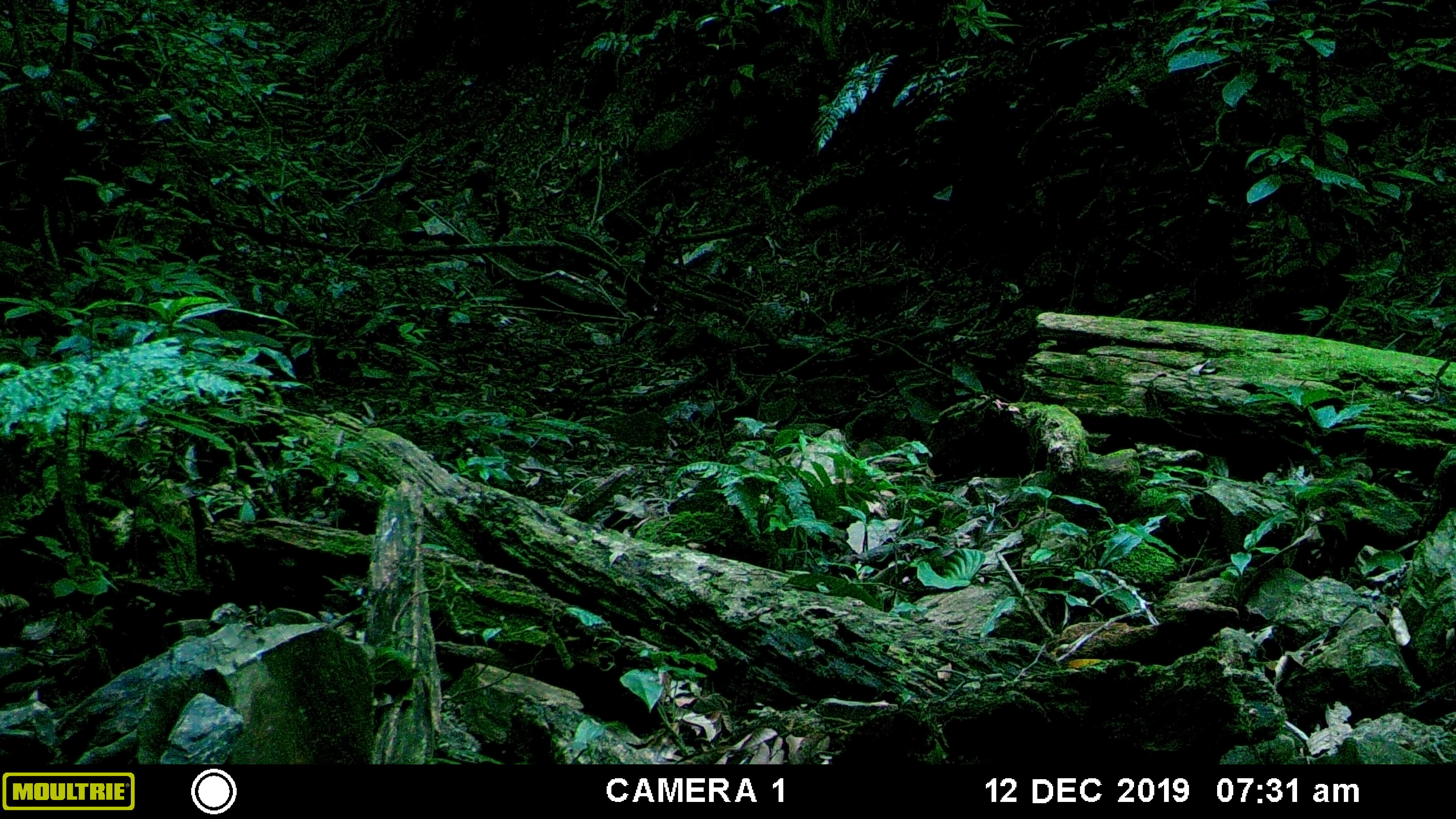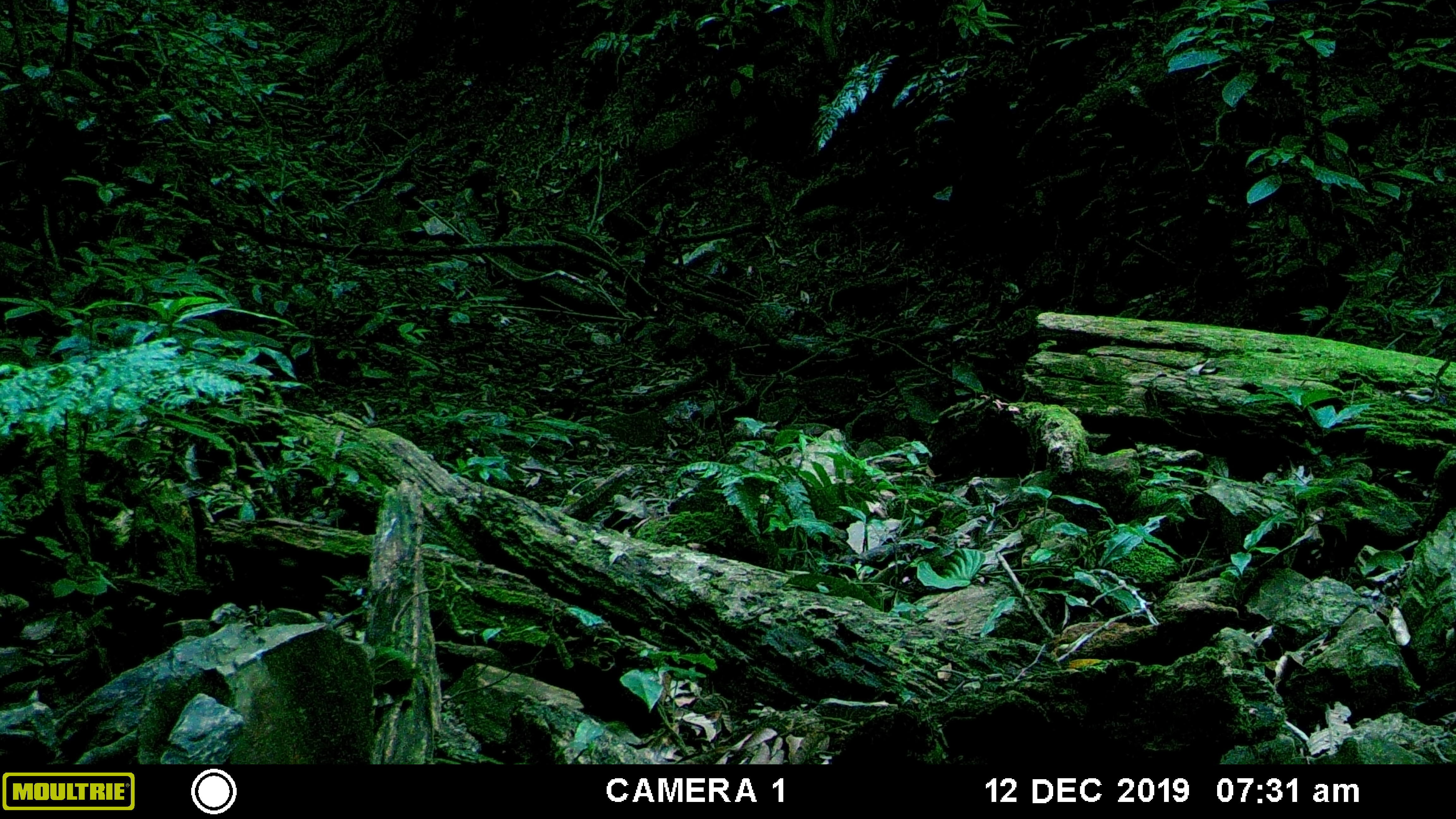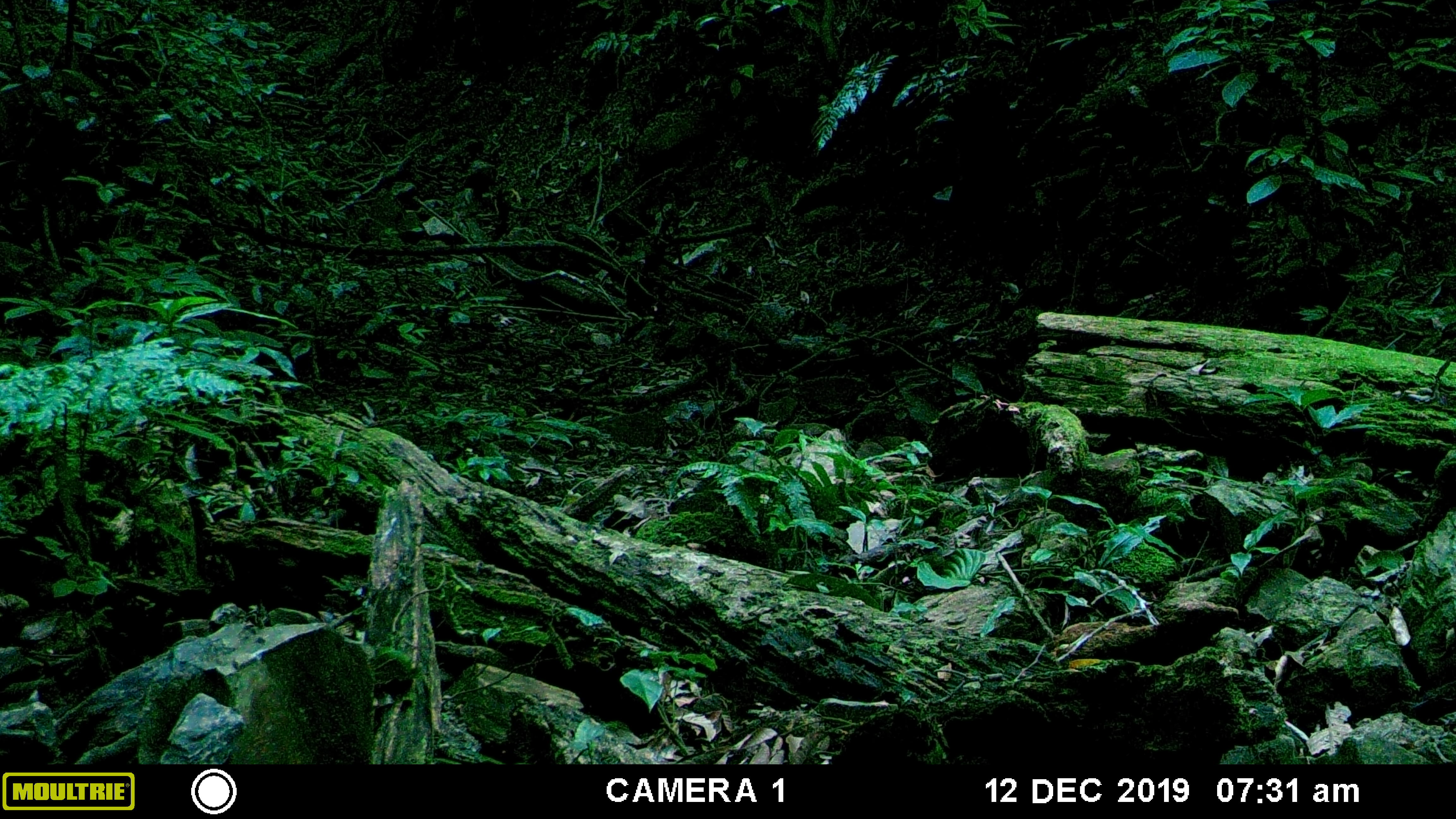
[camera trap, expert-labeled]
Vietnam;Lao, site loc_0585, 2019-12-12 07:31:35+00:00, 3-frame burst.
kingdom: Animalia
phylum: Chordata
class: Mammalia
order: Artiodactyla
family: Suidae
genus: Sus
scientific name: Sus scrofa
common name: eurasian wild pig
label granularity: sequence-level